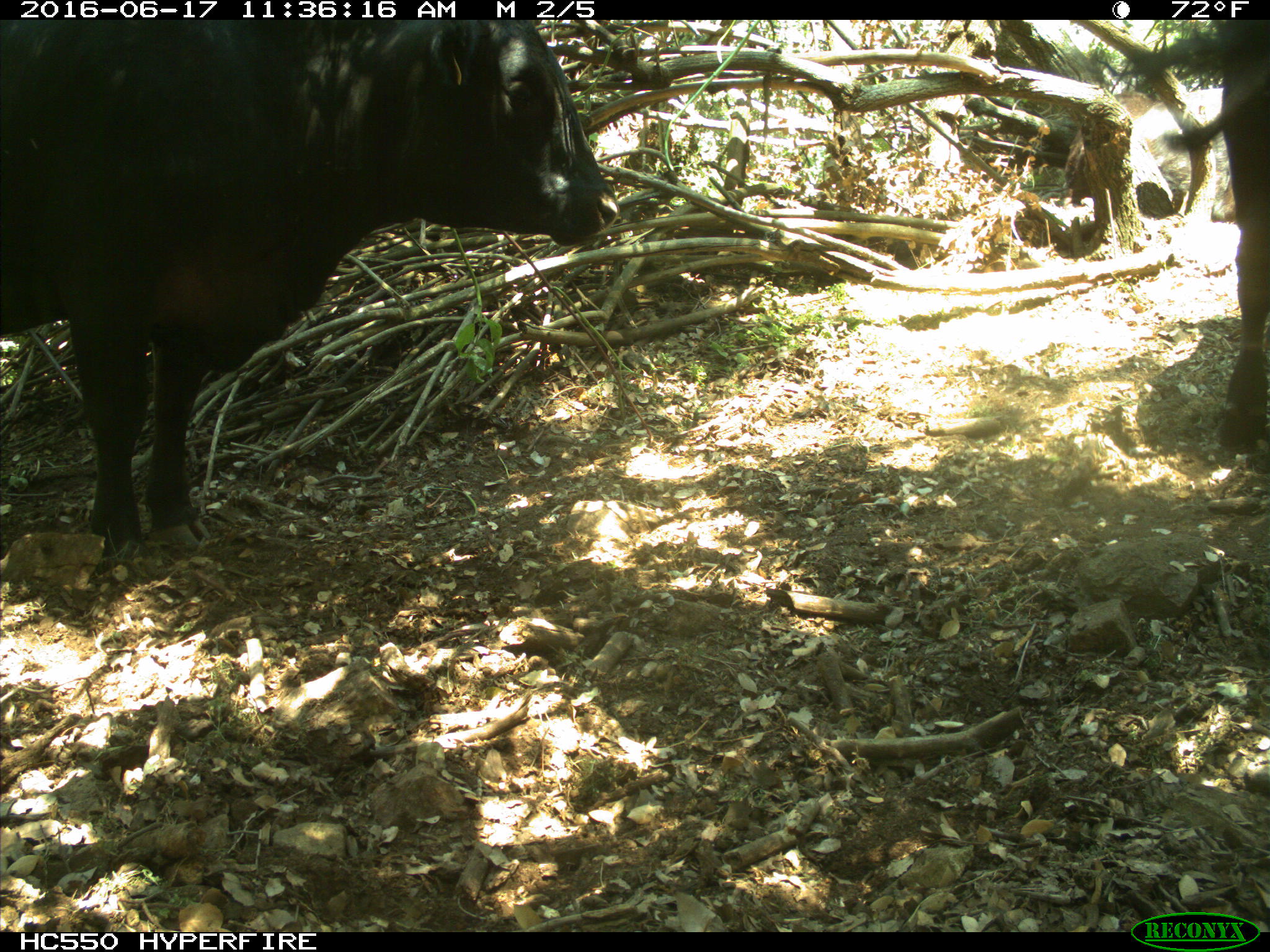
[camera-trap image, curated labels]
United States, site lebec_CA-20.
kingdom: Animalia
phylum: Chordata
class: Mammalia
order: Artiodactyla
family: Bovidae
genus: Bos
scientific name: Bos taurus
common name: domestic cow